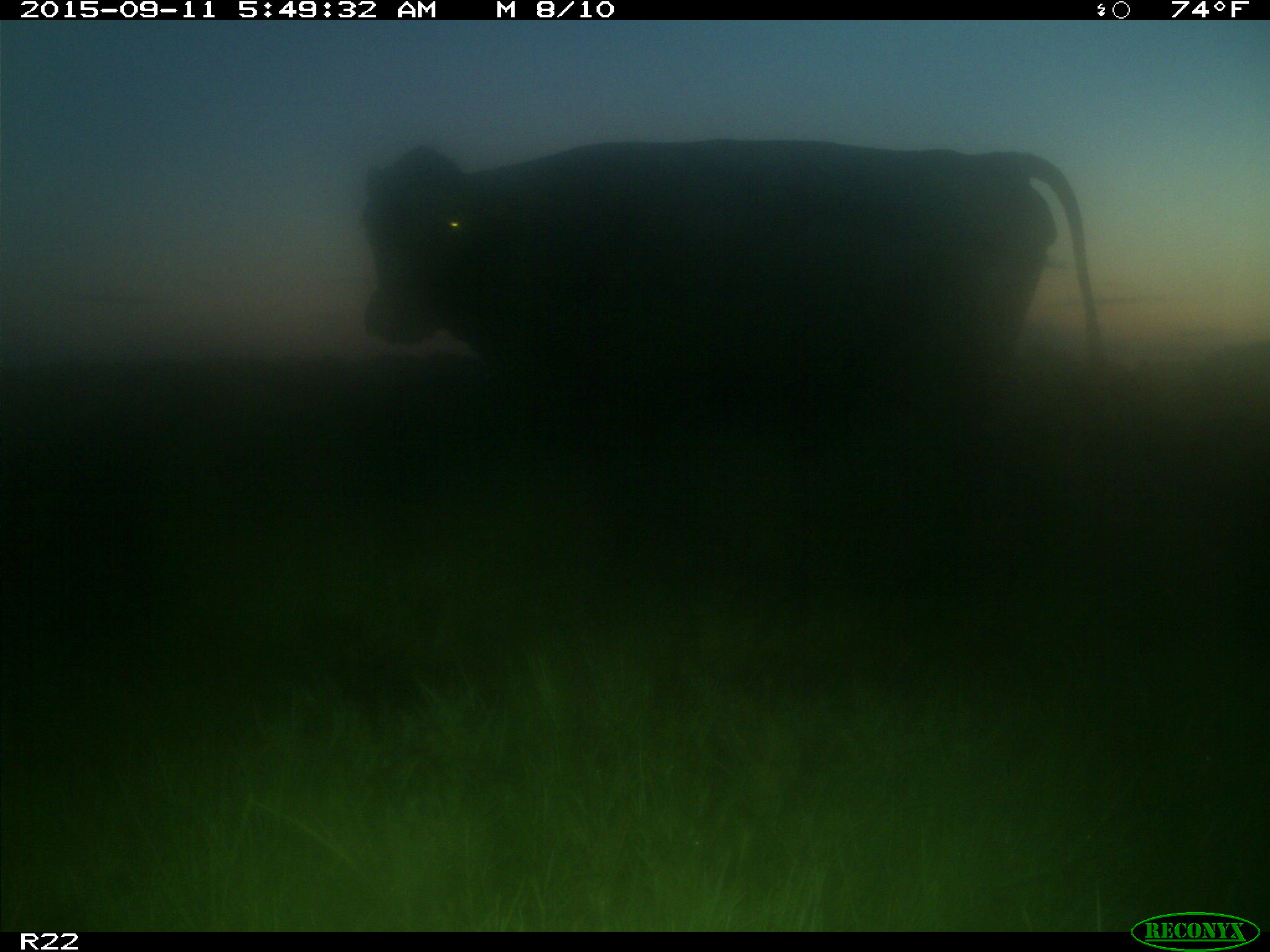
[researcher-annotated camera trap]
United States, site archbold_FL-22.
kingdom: Animalia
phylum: Chordata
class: Mammalia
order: Artiodactyla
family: Bovidae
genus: Bos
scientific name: Bos taurus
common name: domestic cow